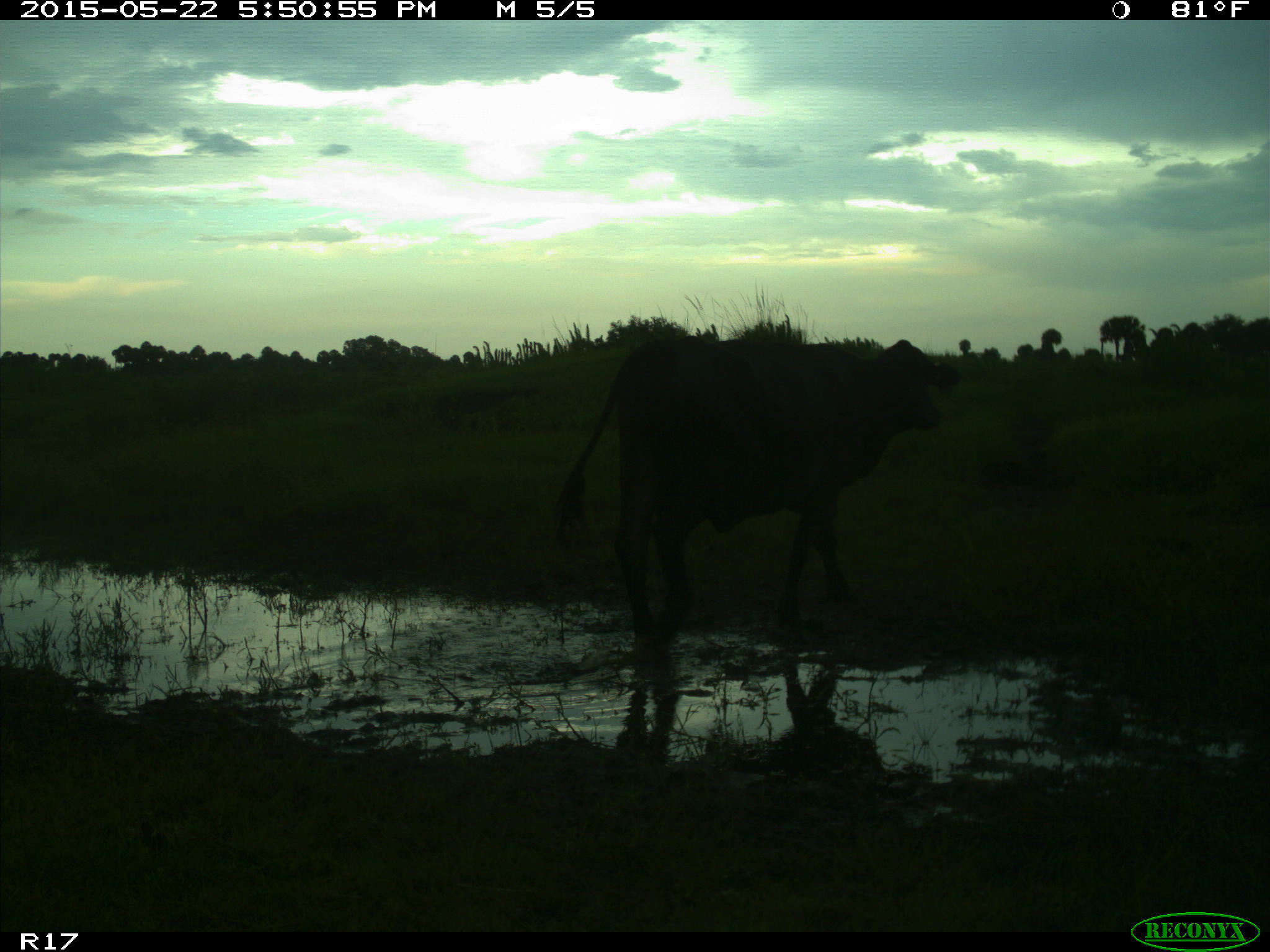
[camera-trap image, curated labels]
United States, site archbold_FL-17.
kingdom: Animalia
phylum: Chordata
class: Mammalia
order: Artiodactyla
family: Bovidae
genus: Bos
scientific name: Bos taurus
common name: domestic cow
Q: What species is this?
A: Bos taurus (domestic cow).